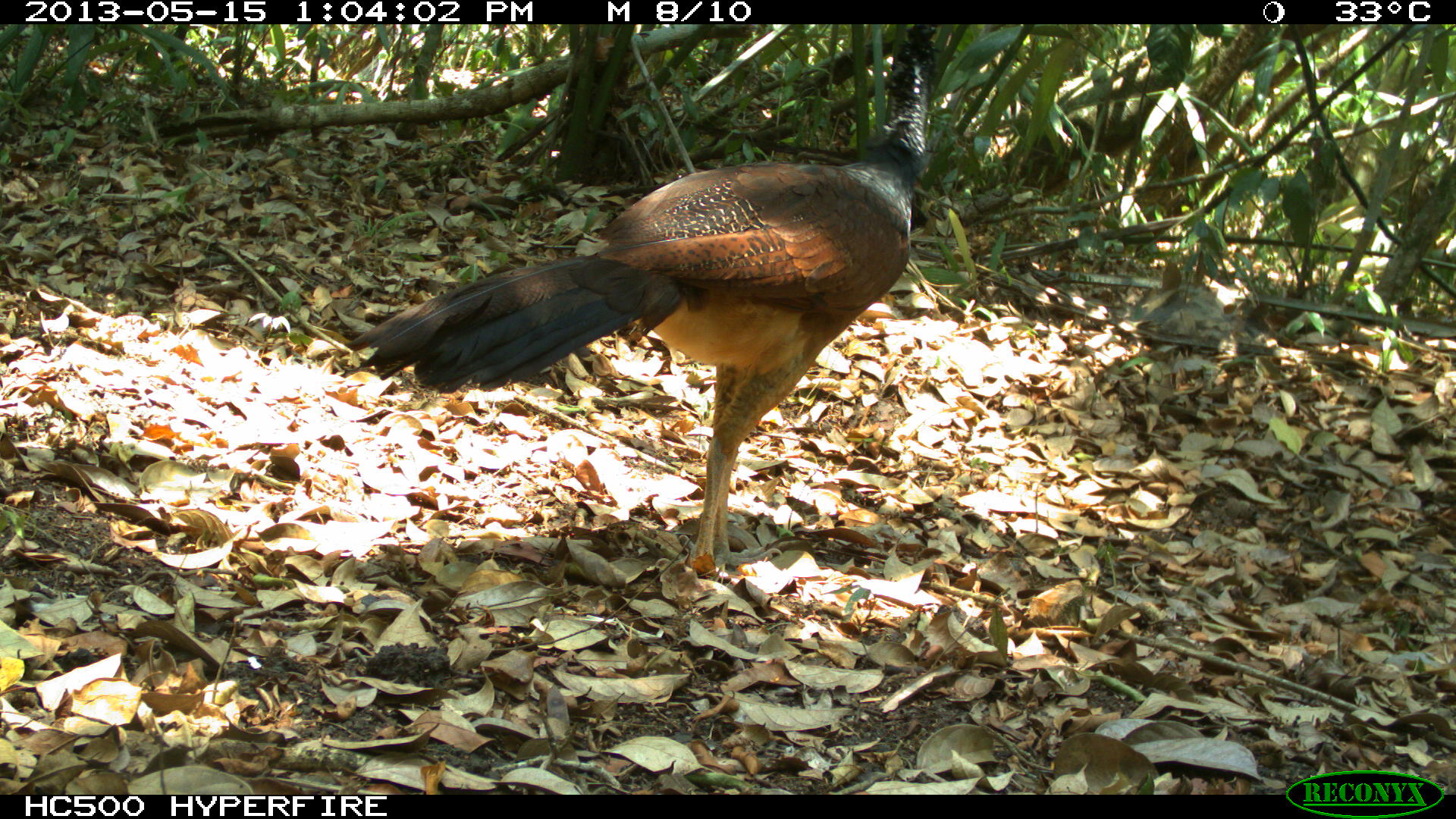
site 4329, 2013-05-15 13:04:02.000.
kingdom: Animalia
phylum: Chordata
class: Aves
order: Galliformes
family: Cracidae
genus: Crax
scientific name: Crax rubra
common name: great curassow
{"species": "Crax rubra (great curassow)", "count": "1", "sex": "female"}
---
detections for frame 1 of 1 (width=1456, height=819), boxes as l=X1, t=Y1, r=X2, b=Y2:
crax rubra: l=350, t=24, r=935, b=566